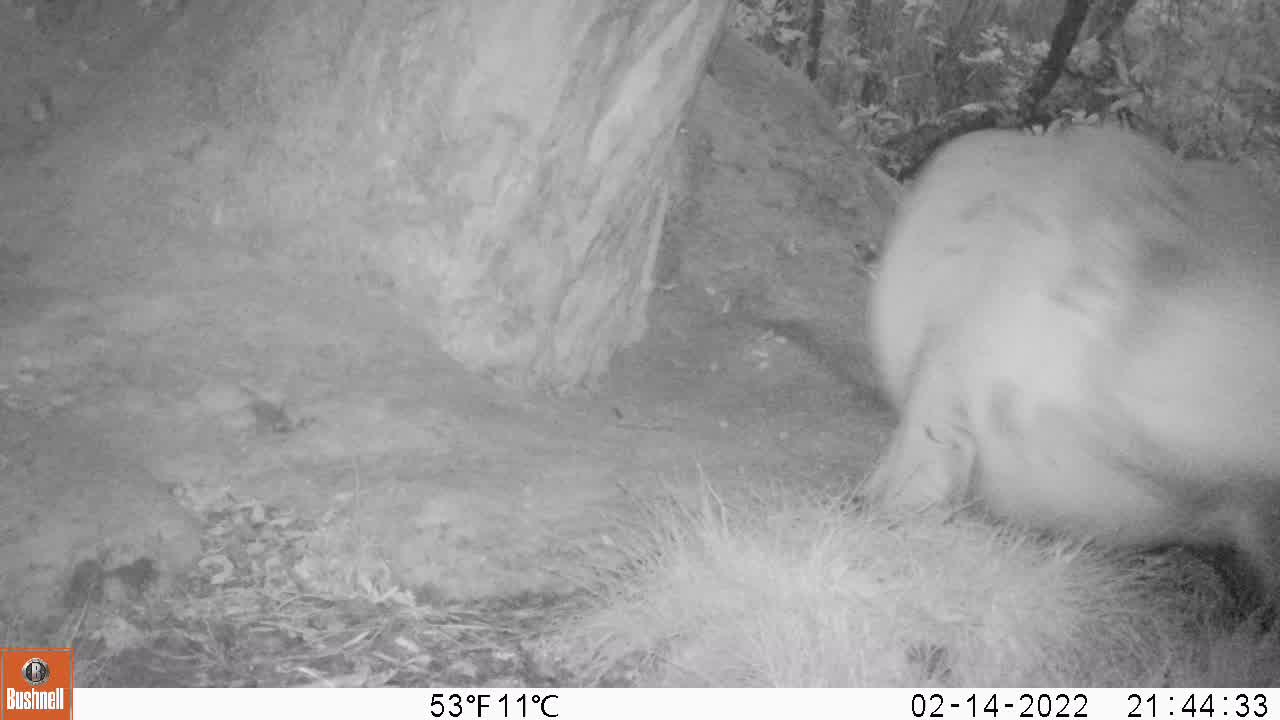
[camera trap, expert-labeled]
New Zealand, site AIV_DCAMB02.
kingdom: Animalia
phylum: Chordata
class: Mammalia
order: Carnivora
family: Otariidae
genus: Phocarctos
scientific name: Phocarctos hookeri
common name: new zealand sea lion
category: sealion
Sealion (new zealand sea lion) (Phocarctos hookeri).